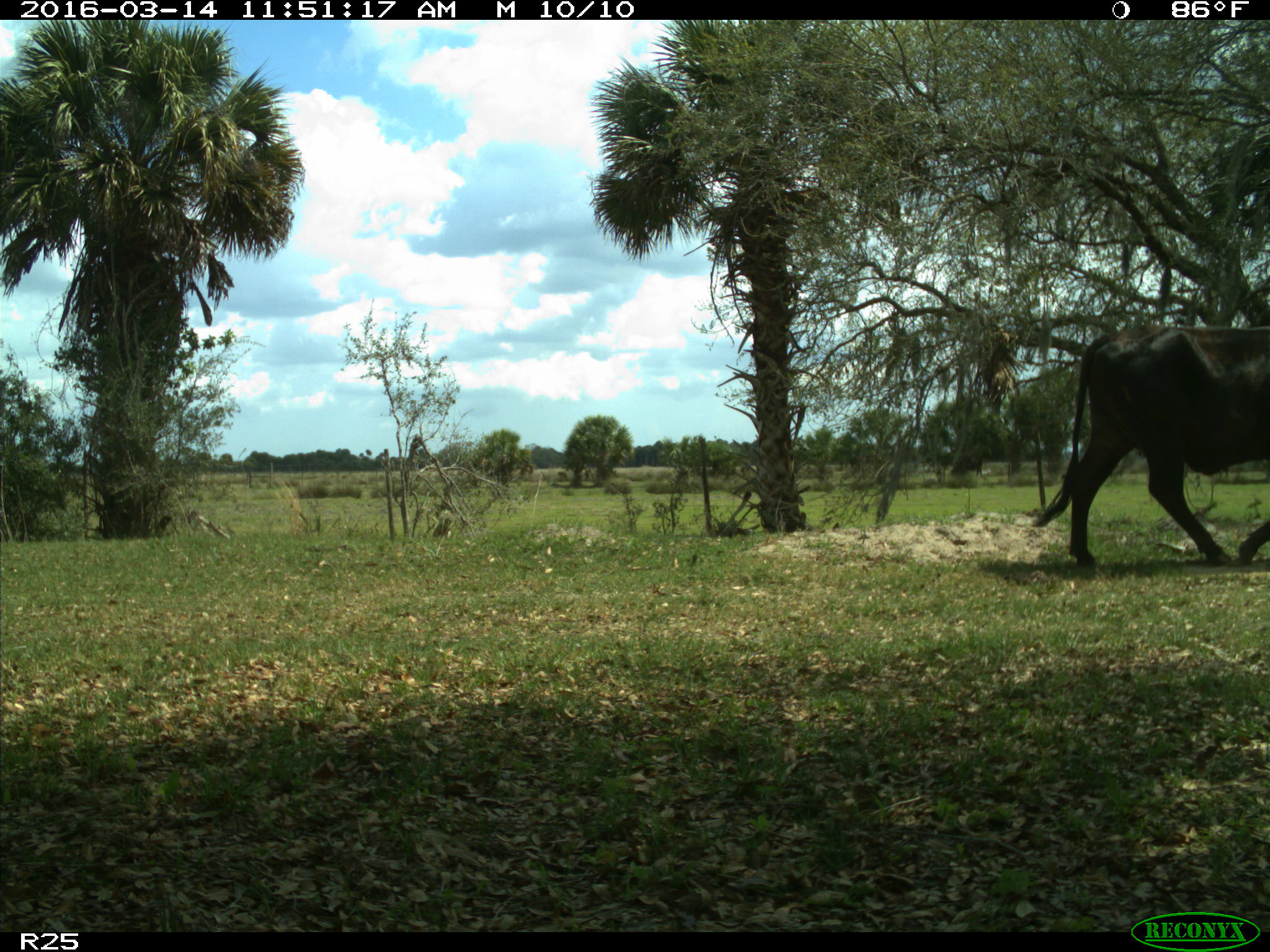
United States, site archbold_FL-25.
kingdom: Animalia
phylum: Chordata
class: Mammalia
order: Artiodactyla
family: Bovidae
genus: Bos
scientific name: Bos taurus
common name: domestic cow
Bos taurus (domestic cow).